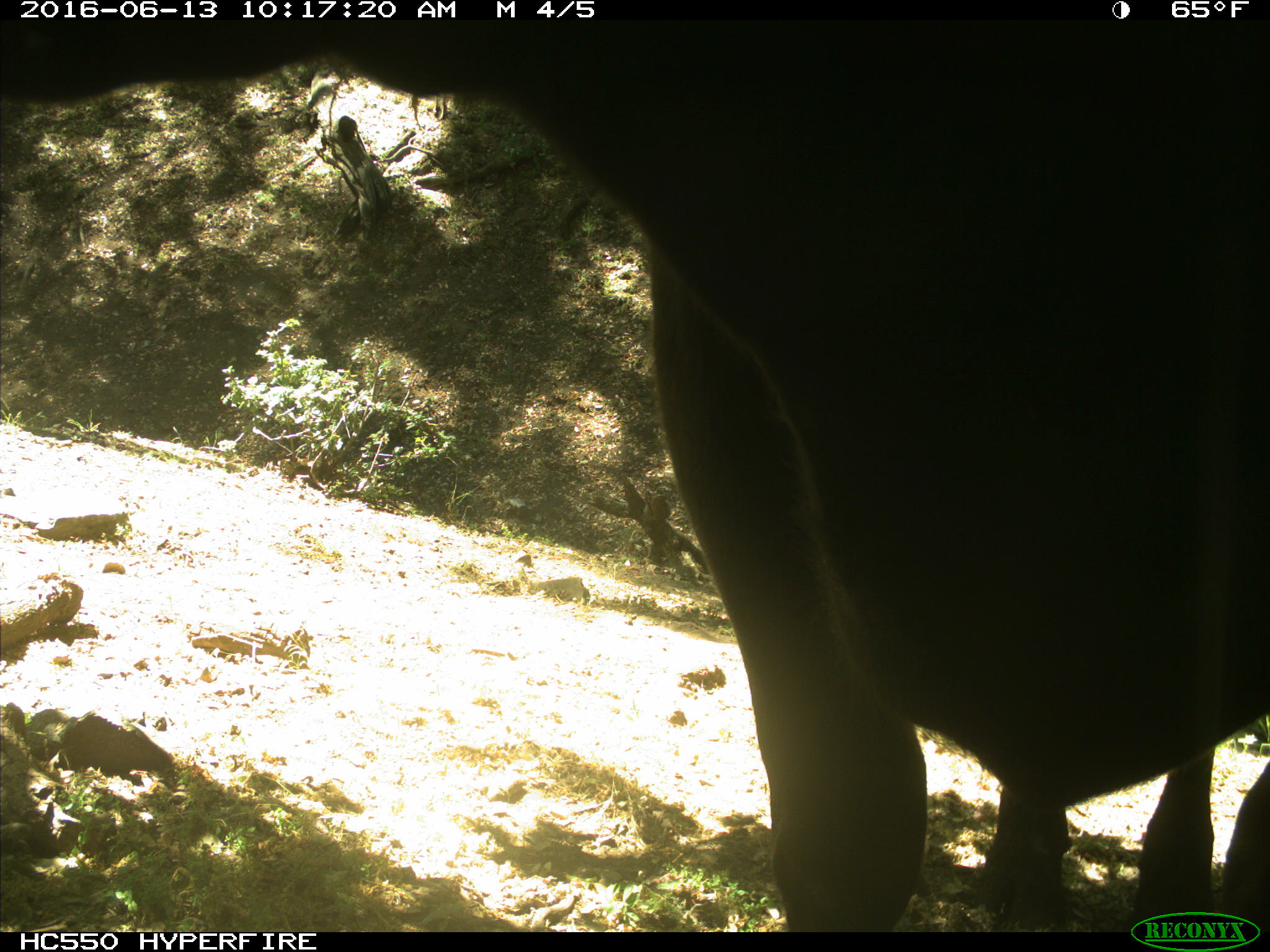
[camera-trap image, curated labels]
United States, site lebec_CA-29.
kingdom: Animalia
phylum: Chordata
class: Mammalia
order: Artiodactyla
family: Bovidae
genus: Bos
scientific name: Bos taurus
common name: domestic cow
Bos taurus (domestic cow).